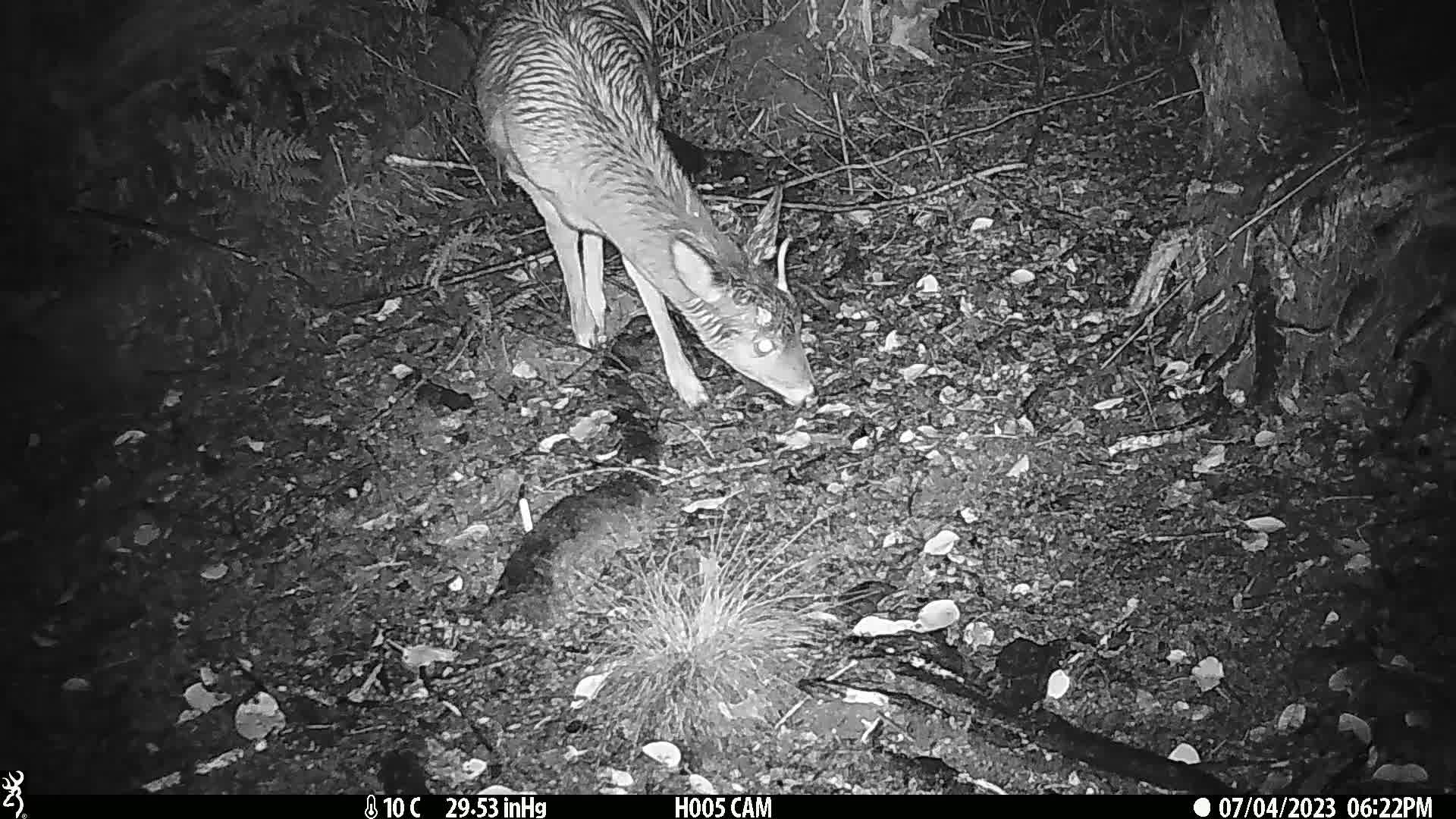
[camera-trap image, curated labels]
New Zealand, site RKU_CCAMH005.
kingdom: Animalia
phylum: Chordata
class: Mammalia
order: Artiodactyla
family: Cervidae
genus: Odocoileus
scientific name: Odocoileus virginianus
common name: white-tailed deer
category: white tailed deer